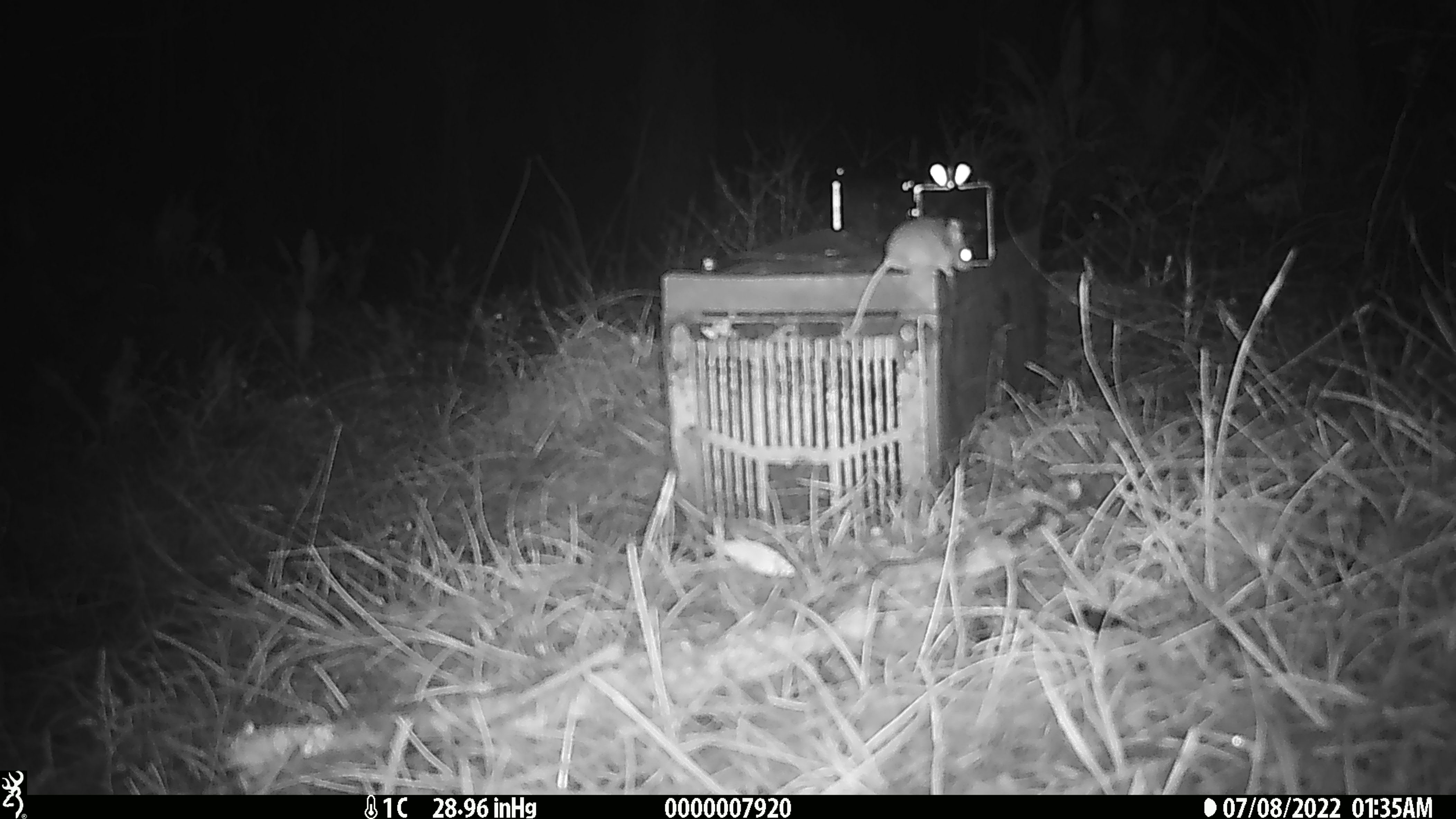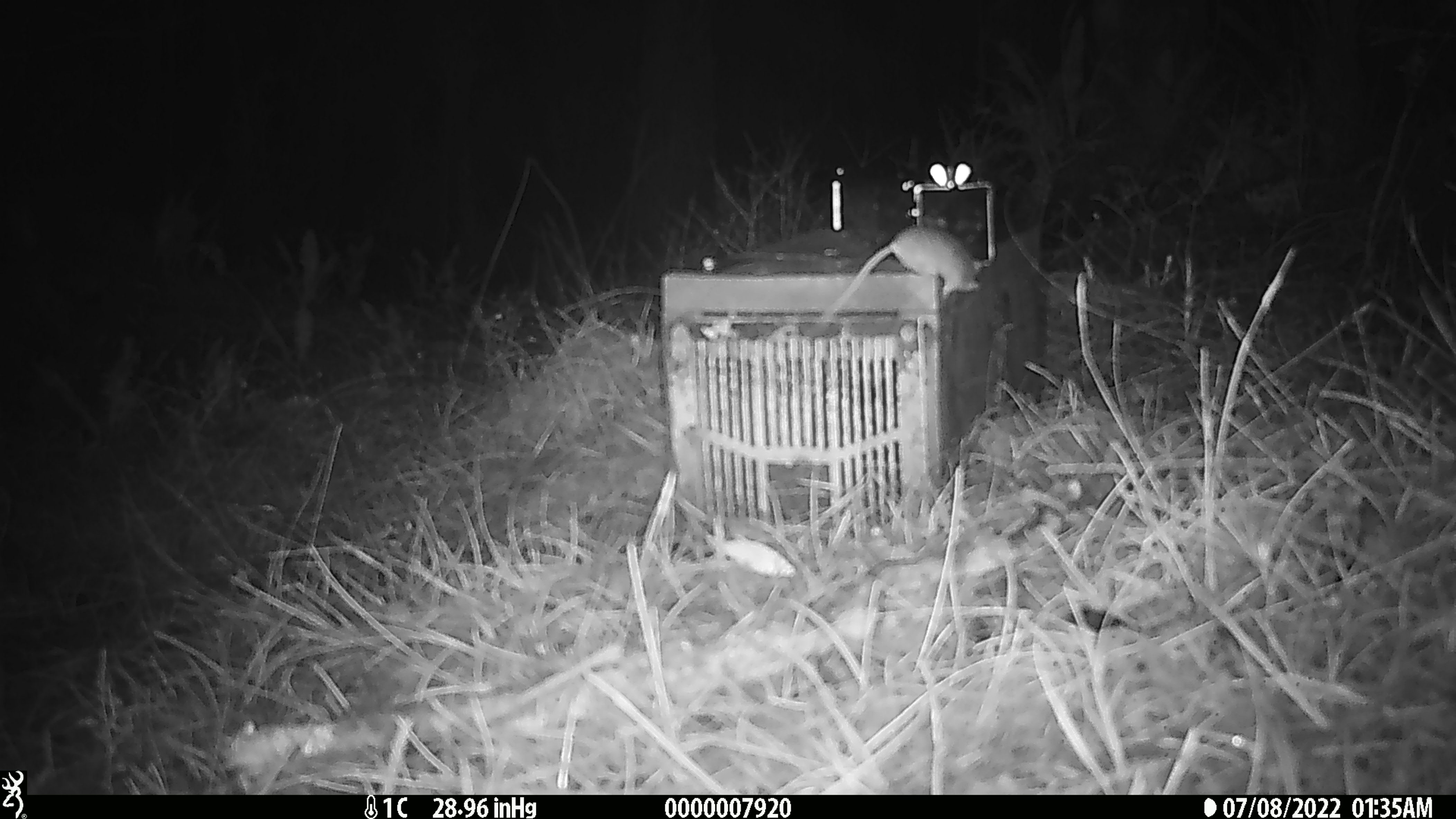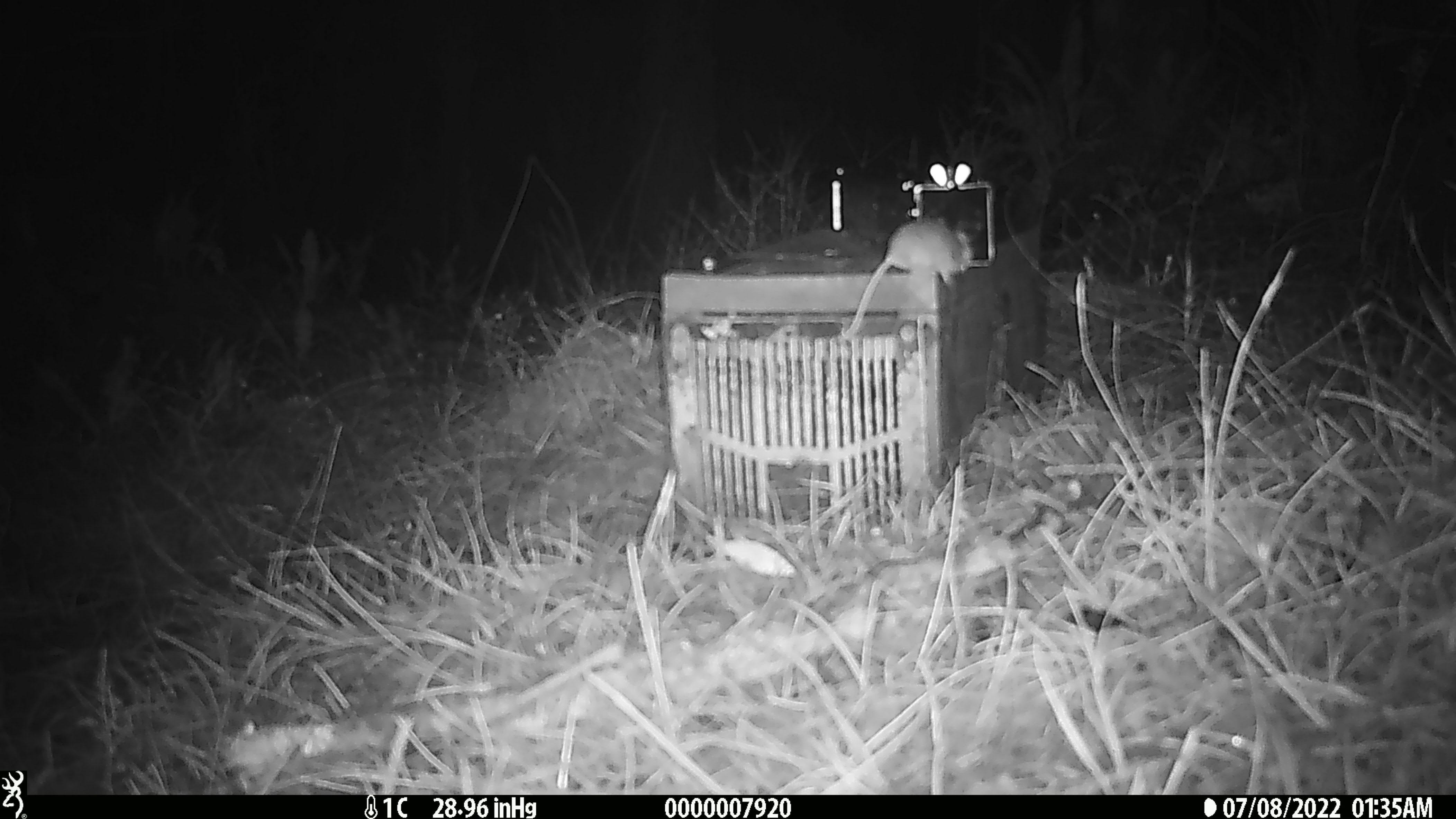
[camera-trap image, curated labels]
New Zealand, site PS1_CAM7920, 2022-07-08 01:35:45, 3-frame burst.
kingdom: Animalia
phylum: Chordata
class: Mammalia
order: Rodentia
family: Muridae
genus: Mus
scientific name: Mus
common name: mouse